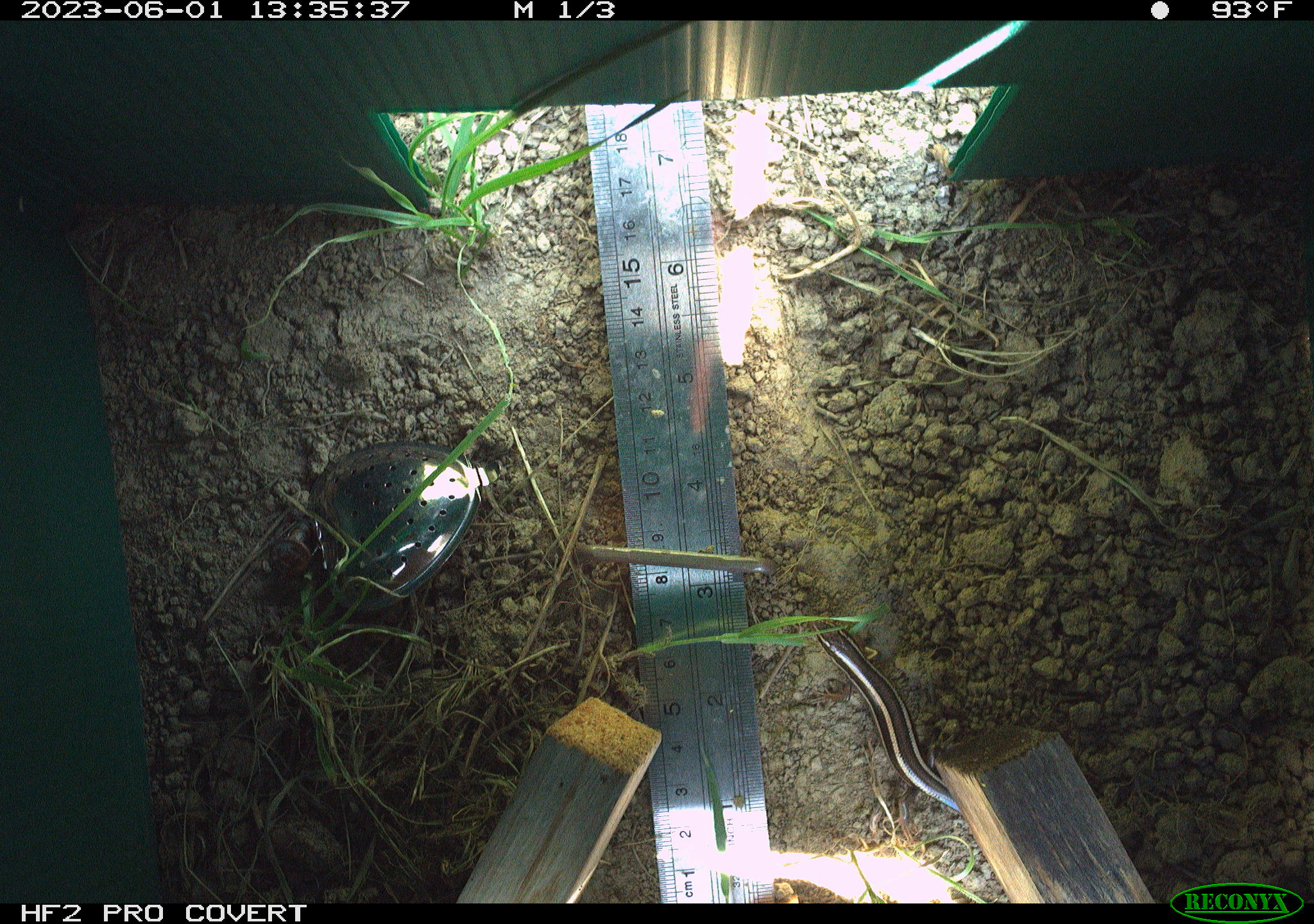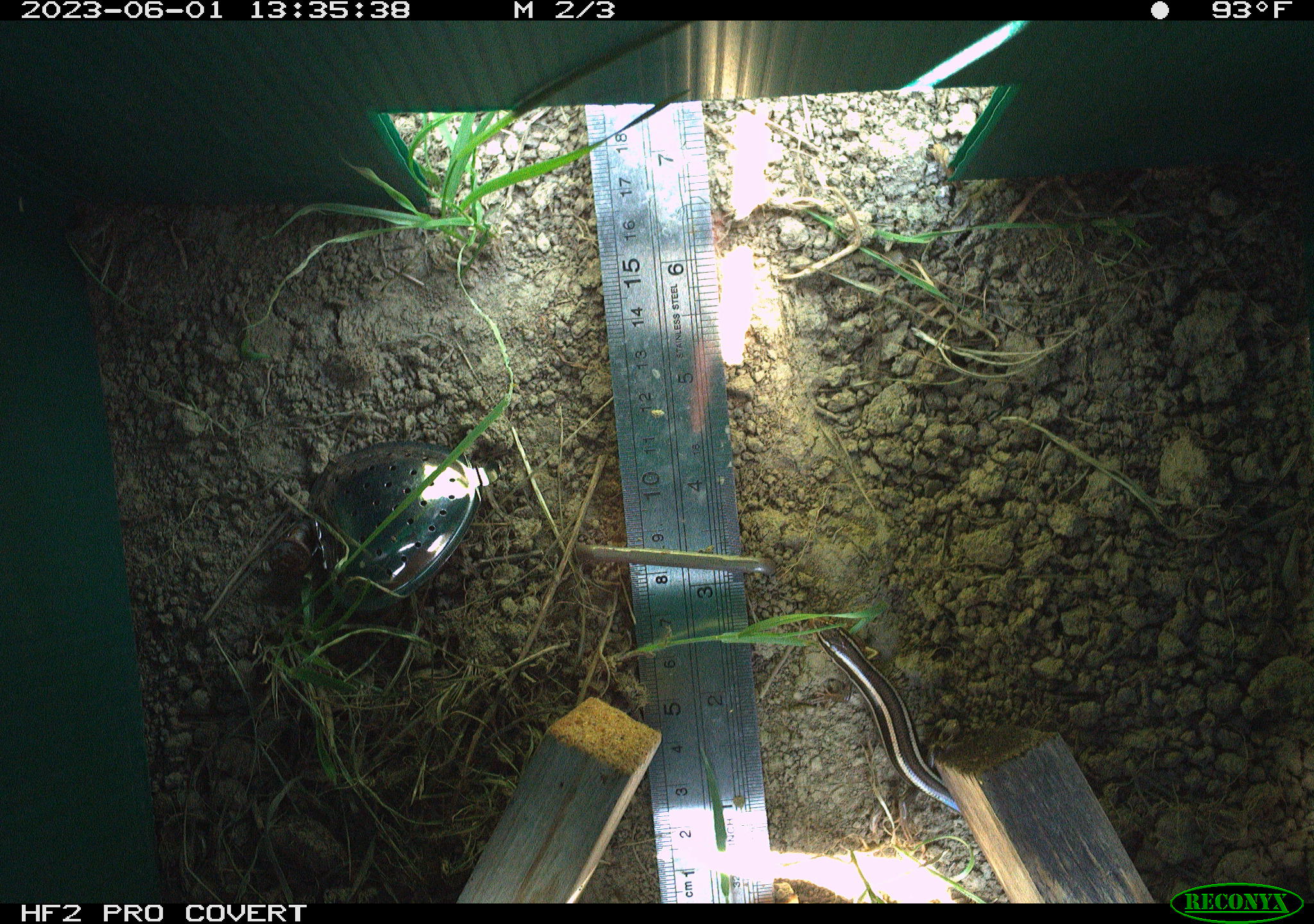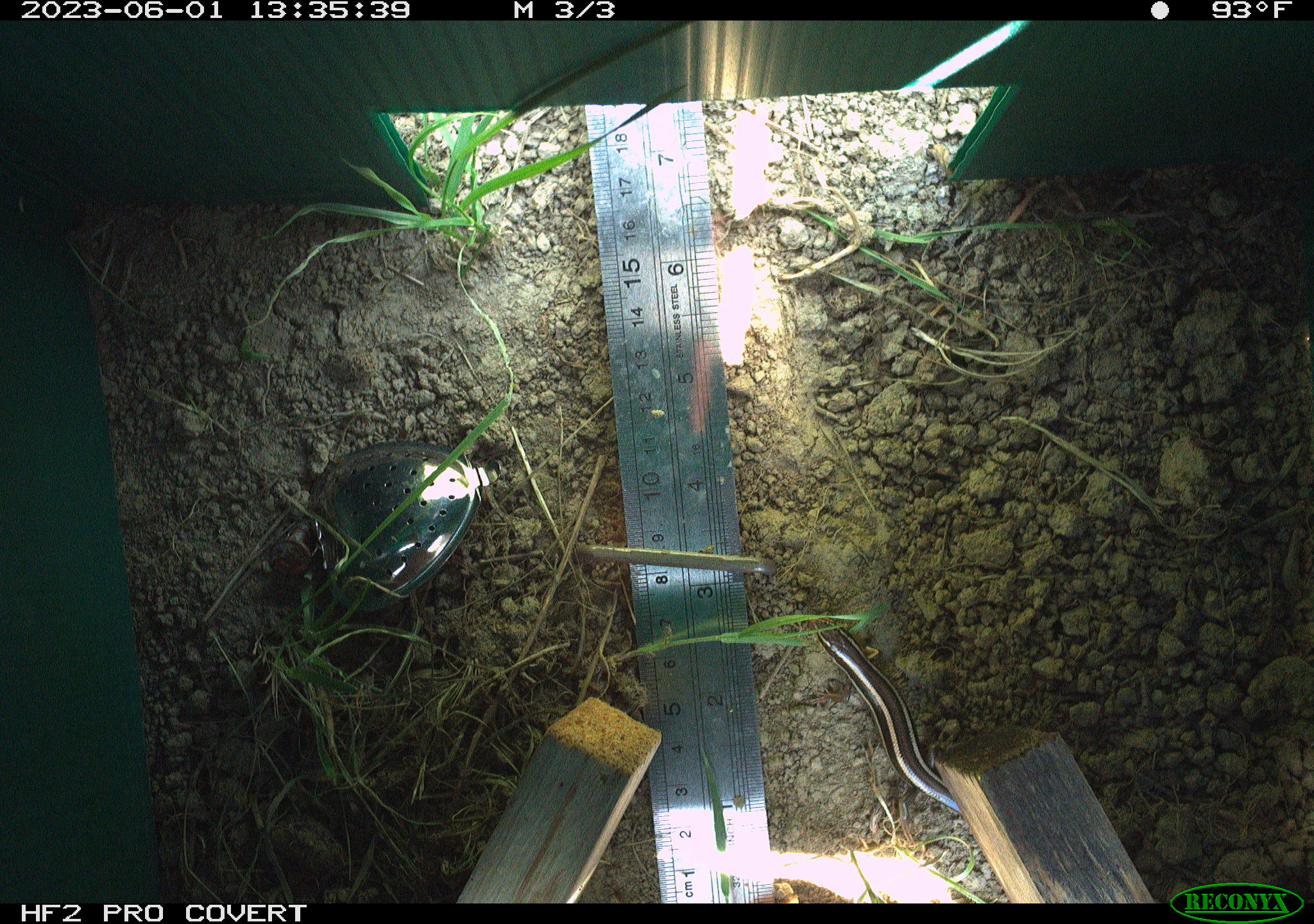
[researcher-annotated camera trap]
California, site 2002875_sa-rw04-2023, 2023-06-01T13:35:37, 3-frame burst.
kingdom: Animalia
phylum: Chordata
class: Reptilia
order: Squamata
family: Scincidae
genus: Plestiodon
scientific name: Plestiodon skiltonianus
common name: western skink